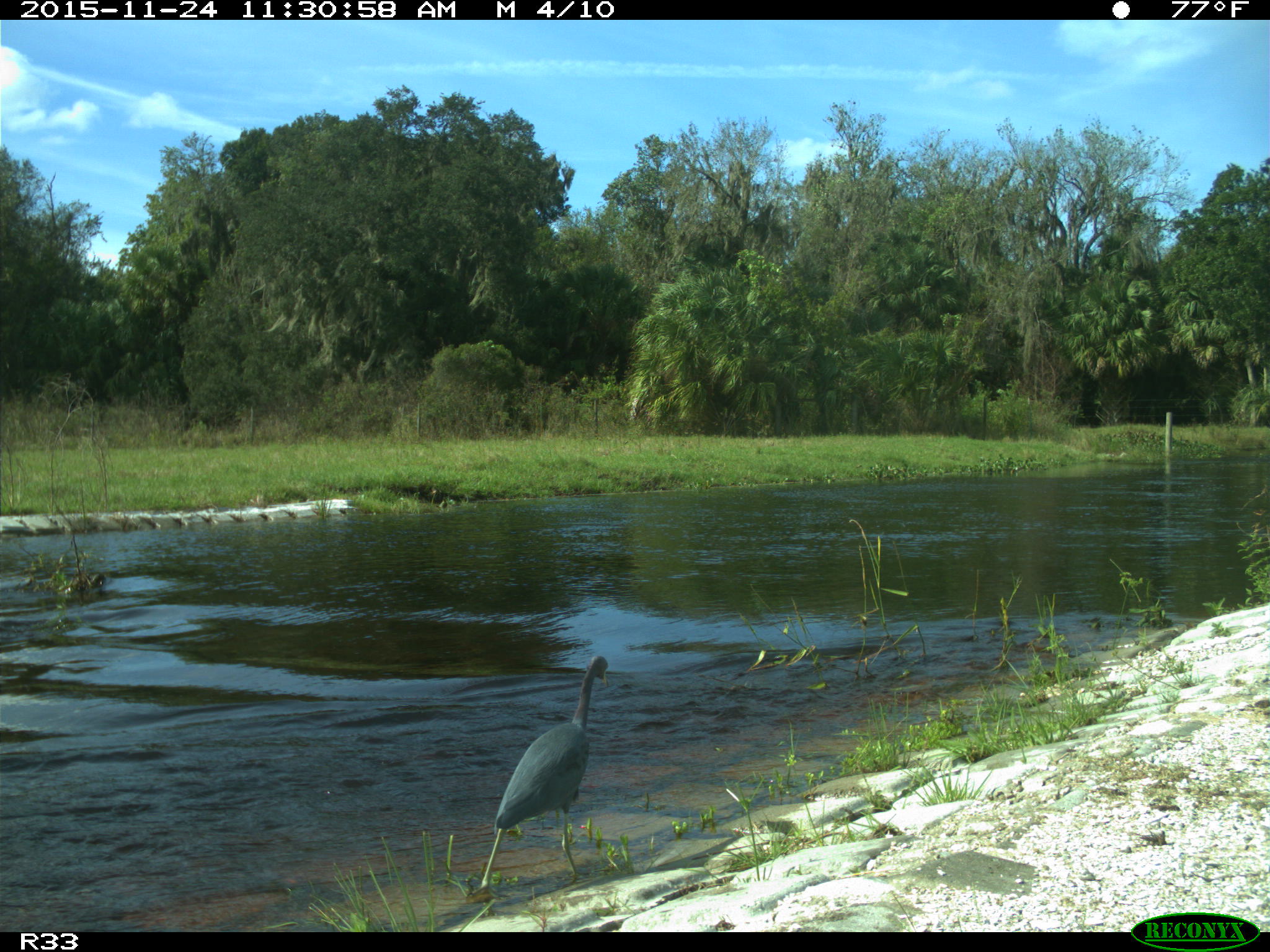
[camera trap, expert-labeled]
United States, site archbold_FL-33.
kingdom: Animalia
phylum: Chordata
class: Aves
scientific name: Aves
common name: birds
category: unidentified bird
Unidentified bird (birds) (Aves).